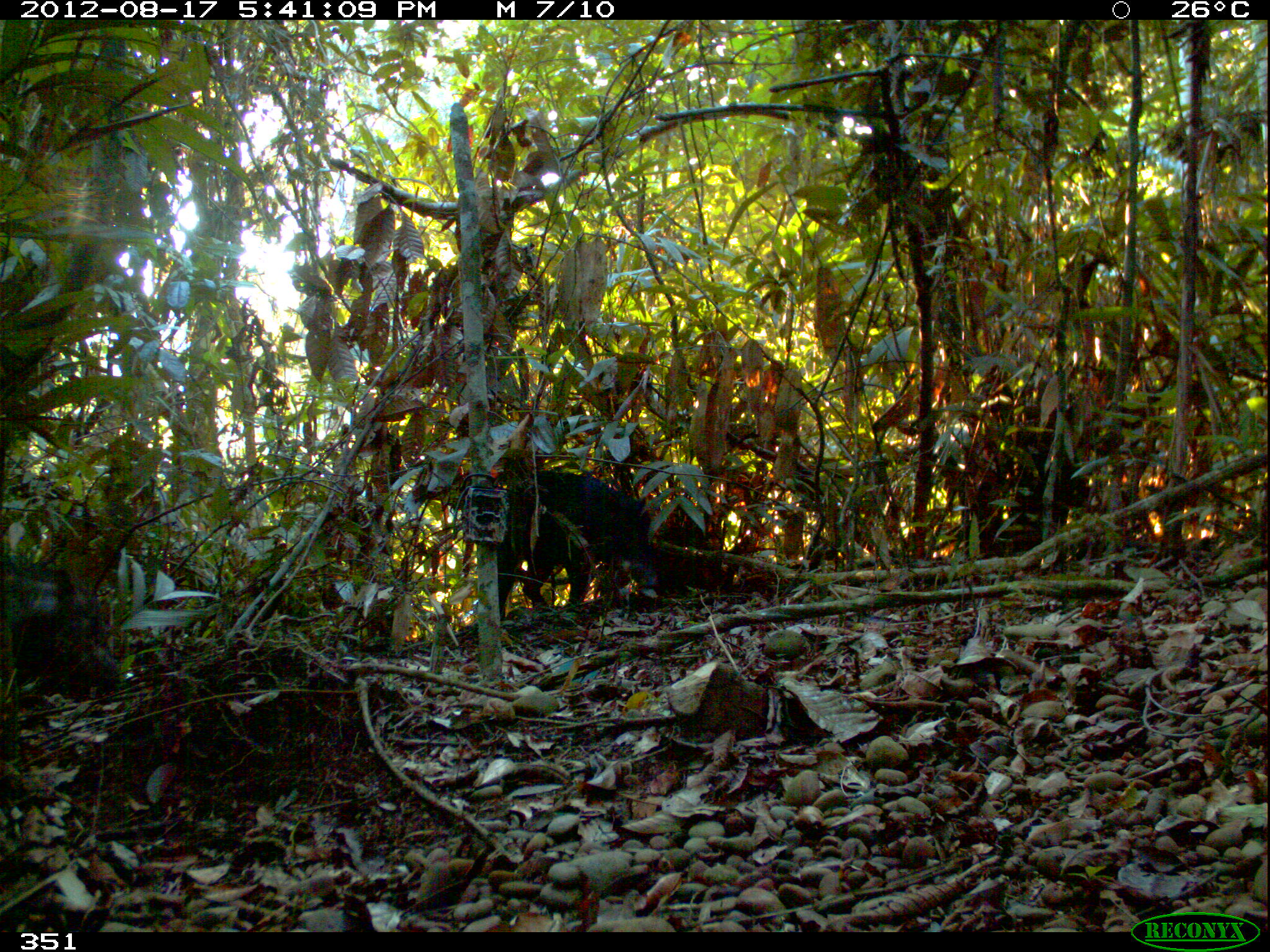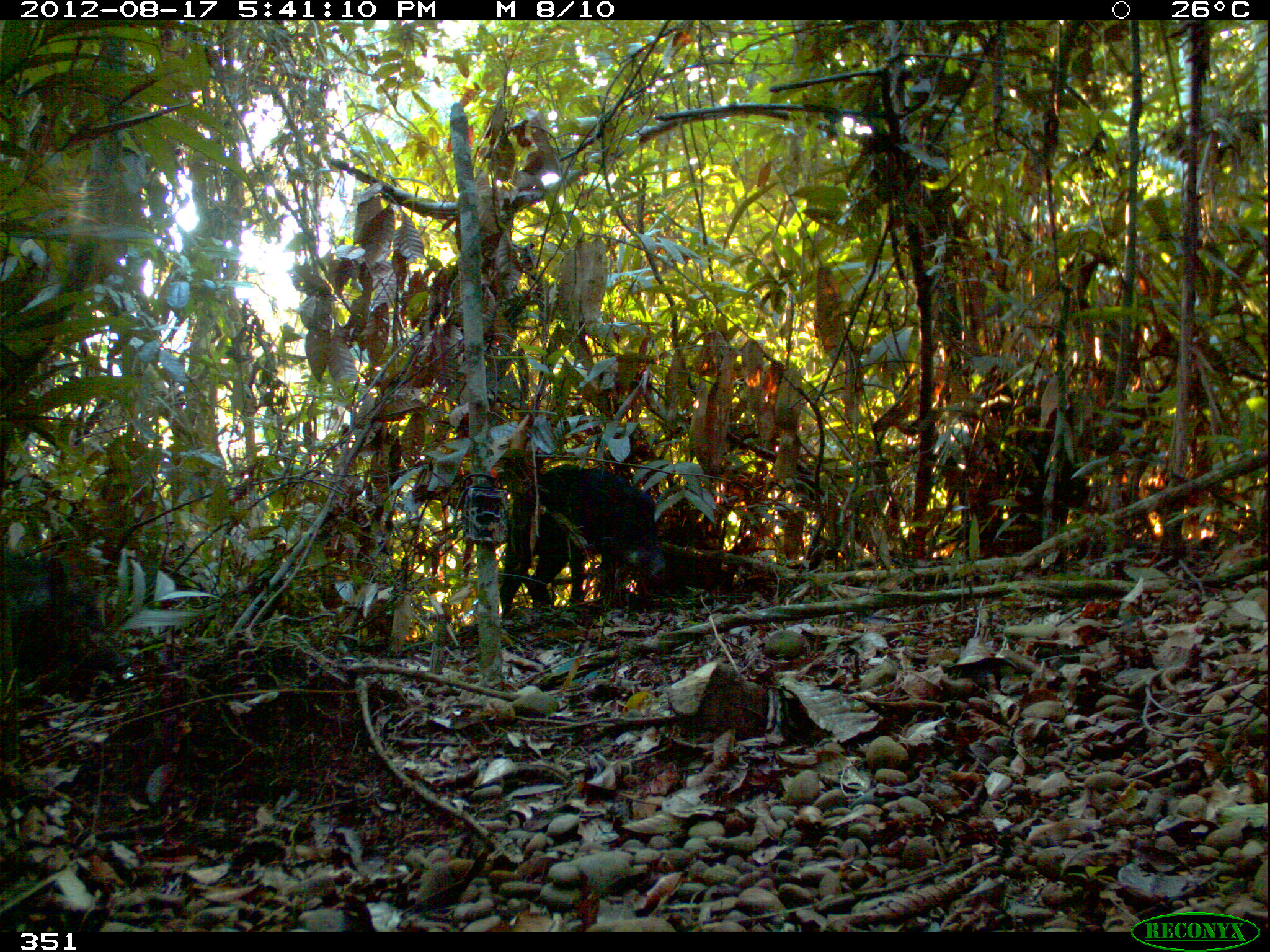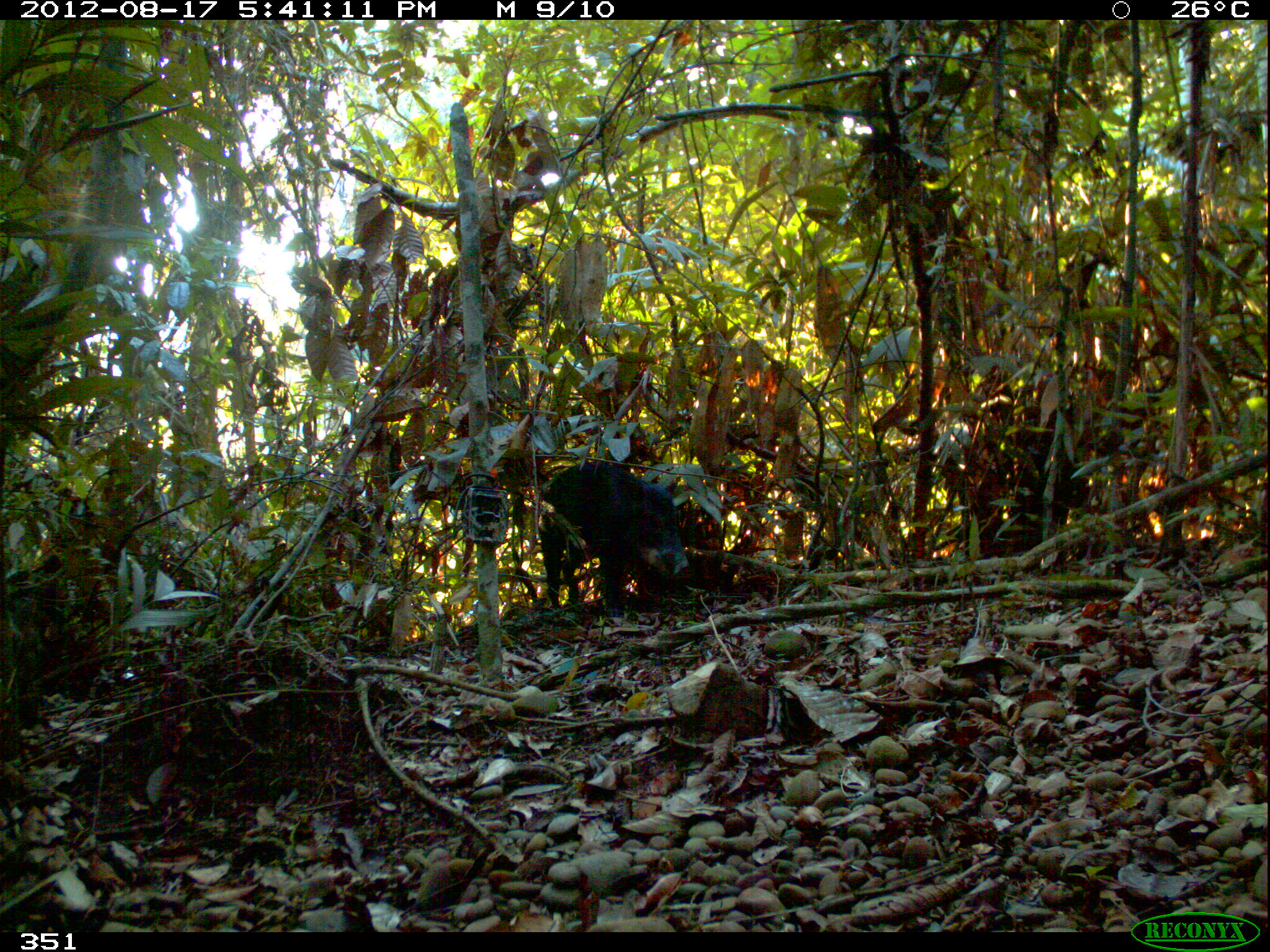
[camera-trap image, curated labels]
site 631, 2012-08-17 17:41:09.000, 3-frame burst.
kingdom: Animalia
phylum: Chordata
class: Mammalia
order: Artiodactyla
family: Tayassuidae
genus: Tayassu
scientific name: Tayassu pecari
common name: white-lipped peccary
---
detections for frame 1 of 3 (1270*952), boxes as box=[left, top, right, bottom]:
tayassu pecari: box=[493, 466, 666, 621]; box=[2, 556, 122, 705]